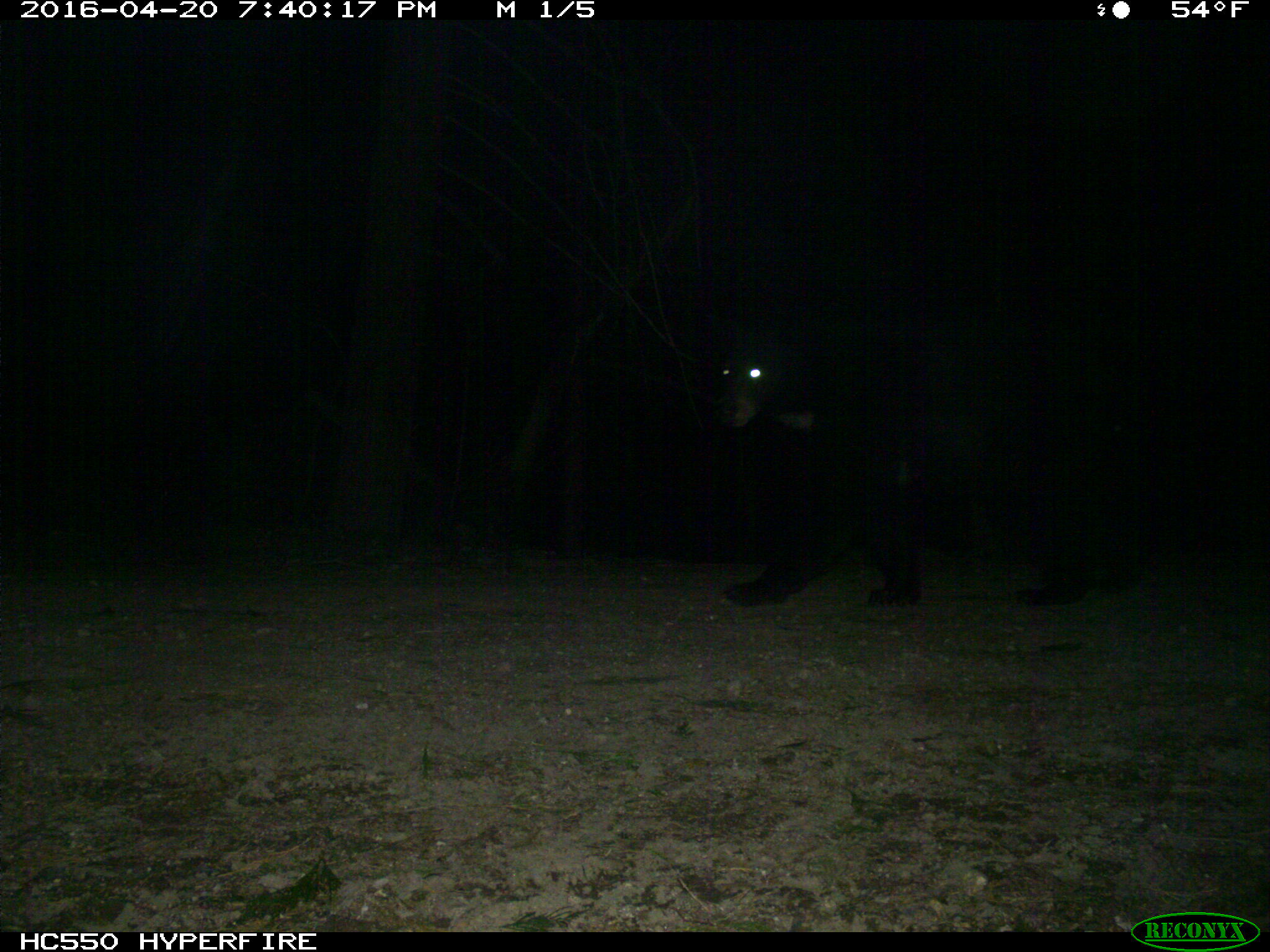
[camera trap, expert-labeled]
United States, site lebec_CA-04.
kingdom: Animalia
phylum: Chordata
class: Mammalia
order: Carnivora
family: Ursidae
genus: Ursus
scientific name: Ursus americanus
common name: american black bear